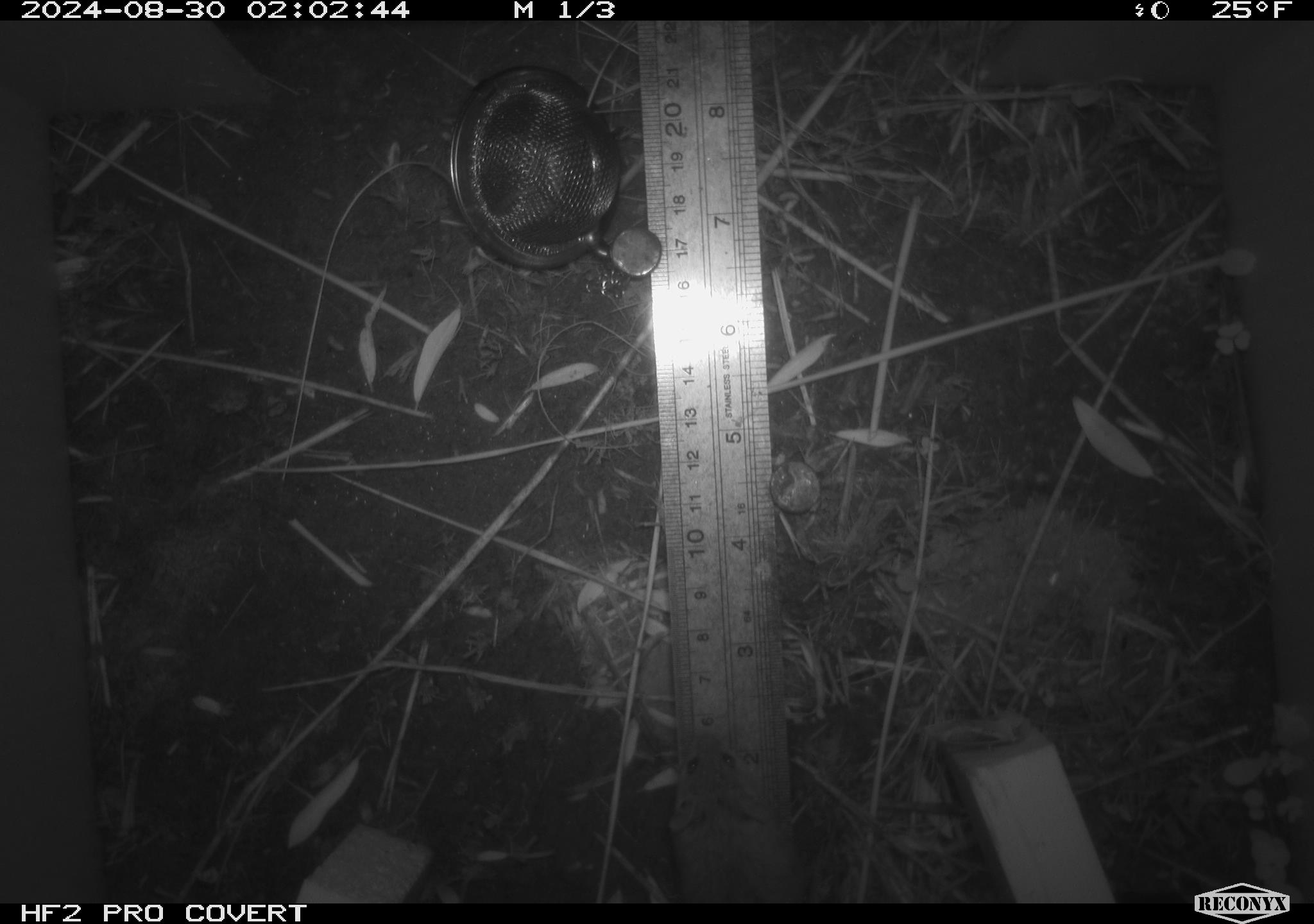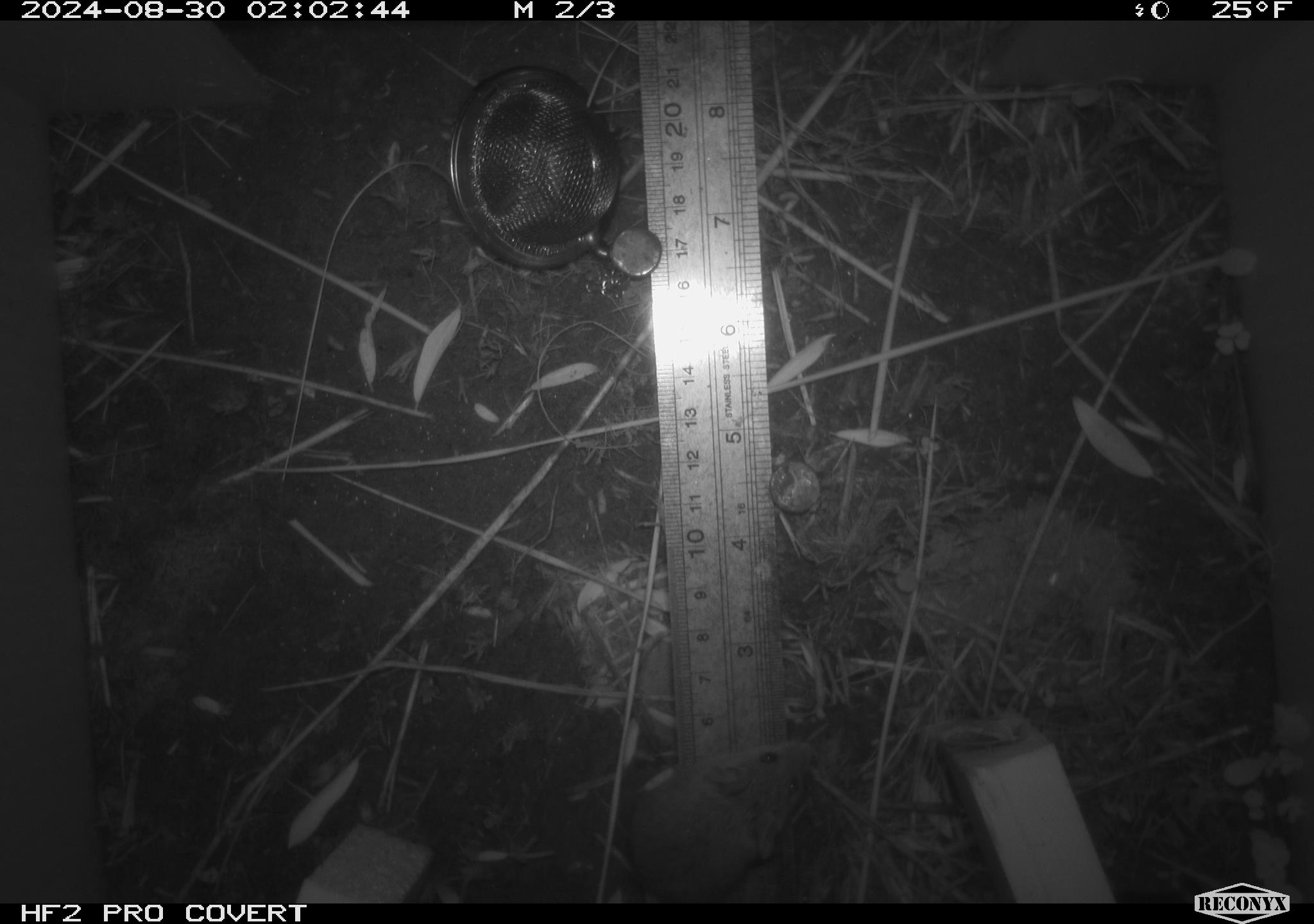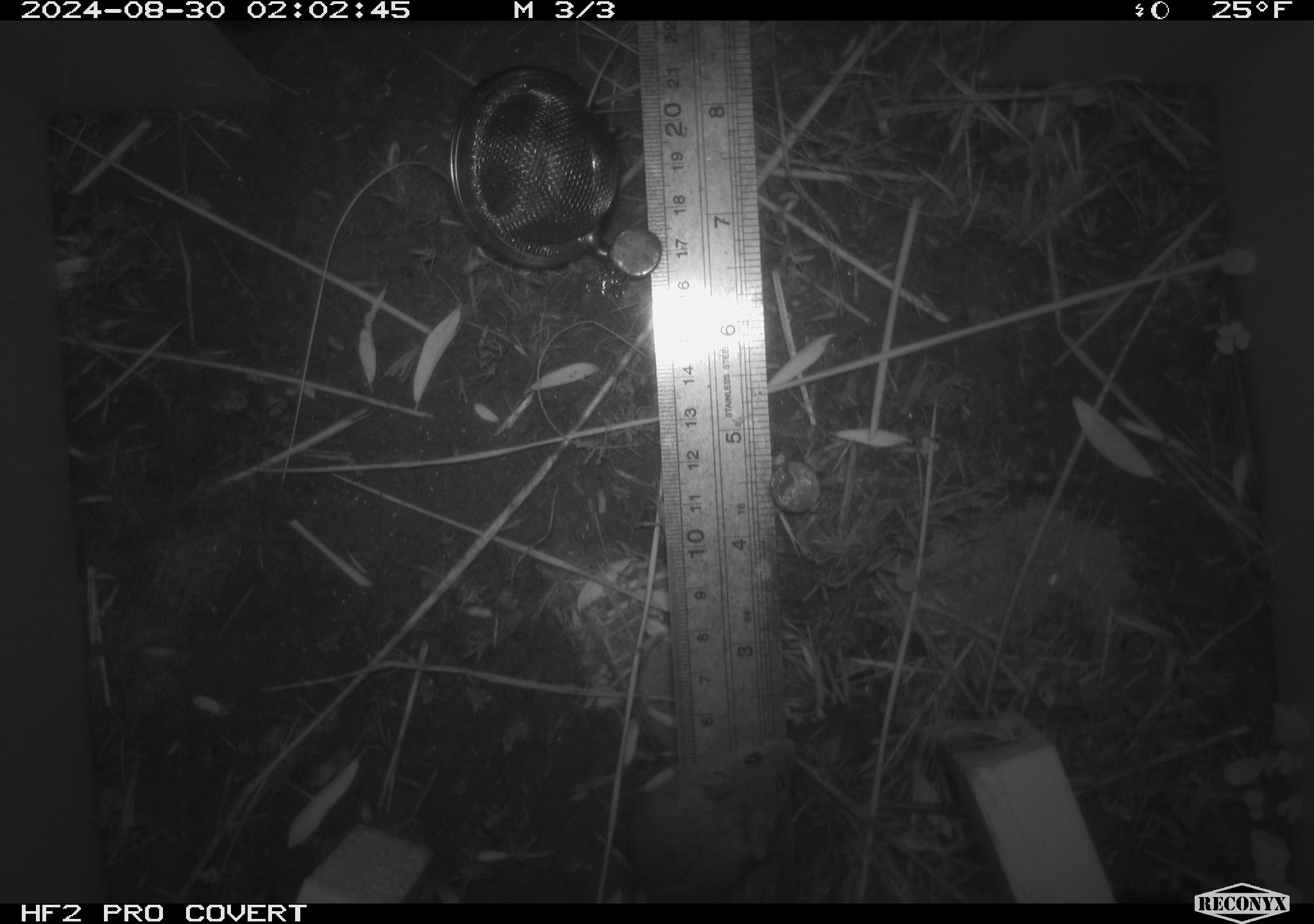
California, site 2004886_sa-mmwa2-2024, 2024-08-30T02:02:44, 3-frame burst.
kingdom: Animalia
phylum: Chordata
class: Mammalia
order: Rodentia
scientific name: Rodentia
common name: mouse species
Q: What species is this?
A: Mouse species (Rodentia).